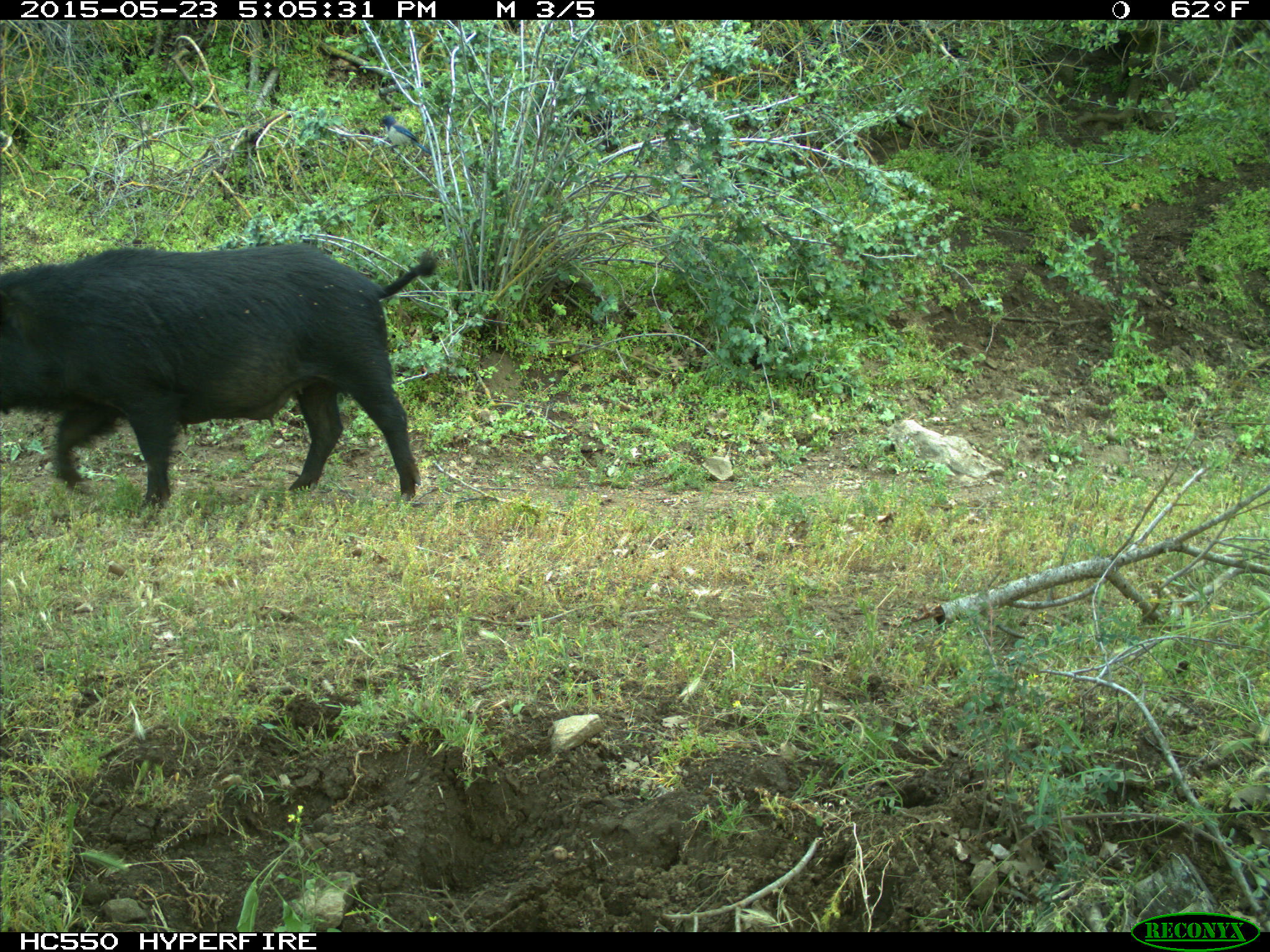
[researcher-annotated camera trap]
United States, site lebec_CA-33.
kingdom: Animalia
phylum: Chordata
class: Mammalia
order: Artiodactyla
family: Suidae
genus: Sus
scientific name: Sus scrofa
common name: wild boar